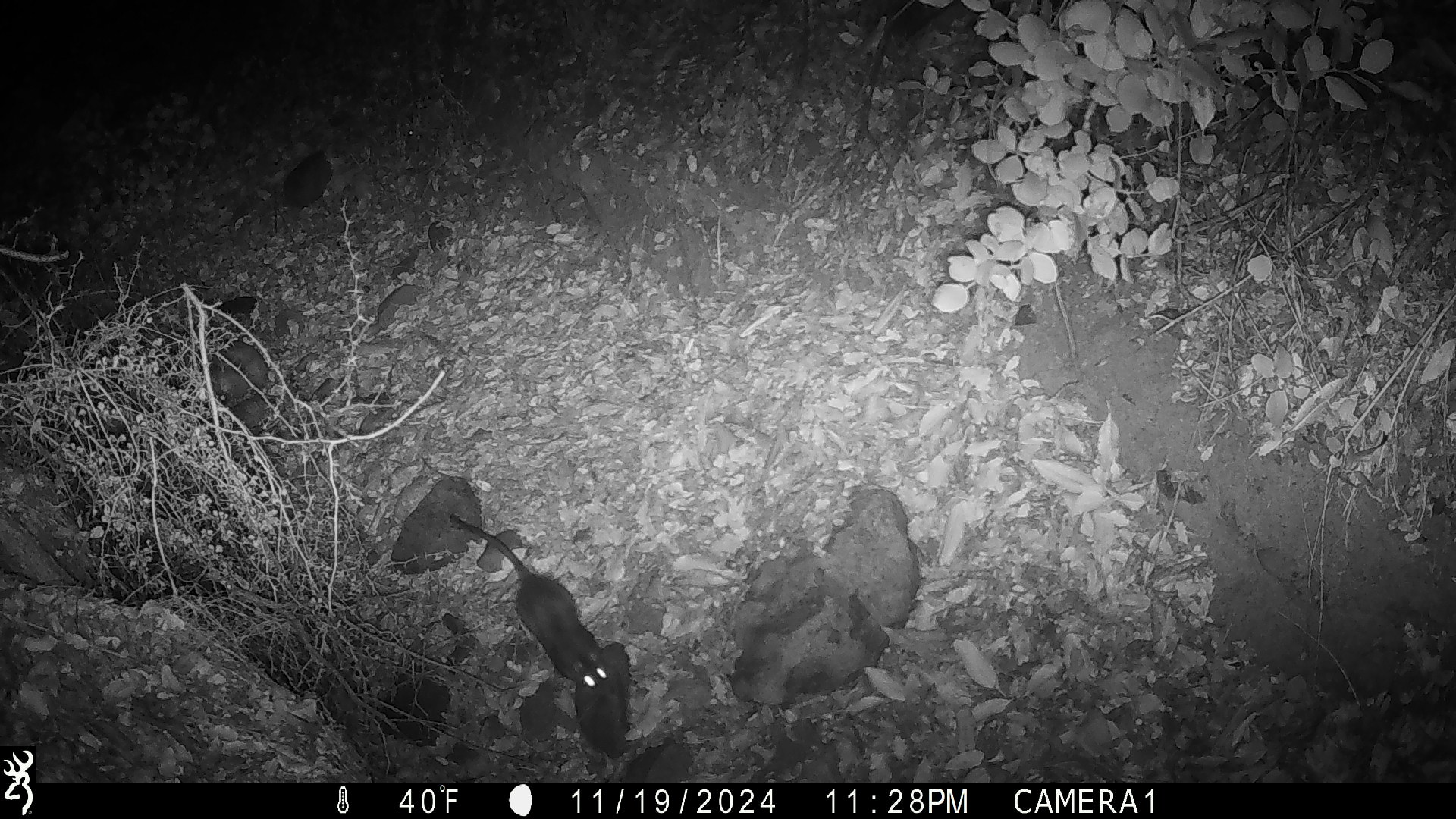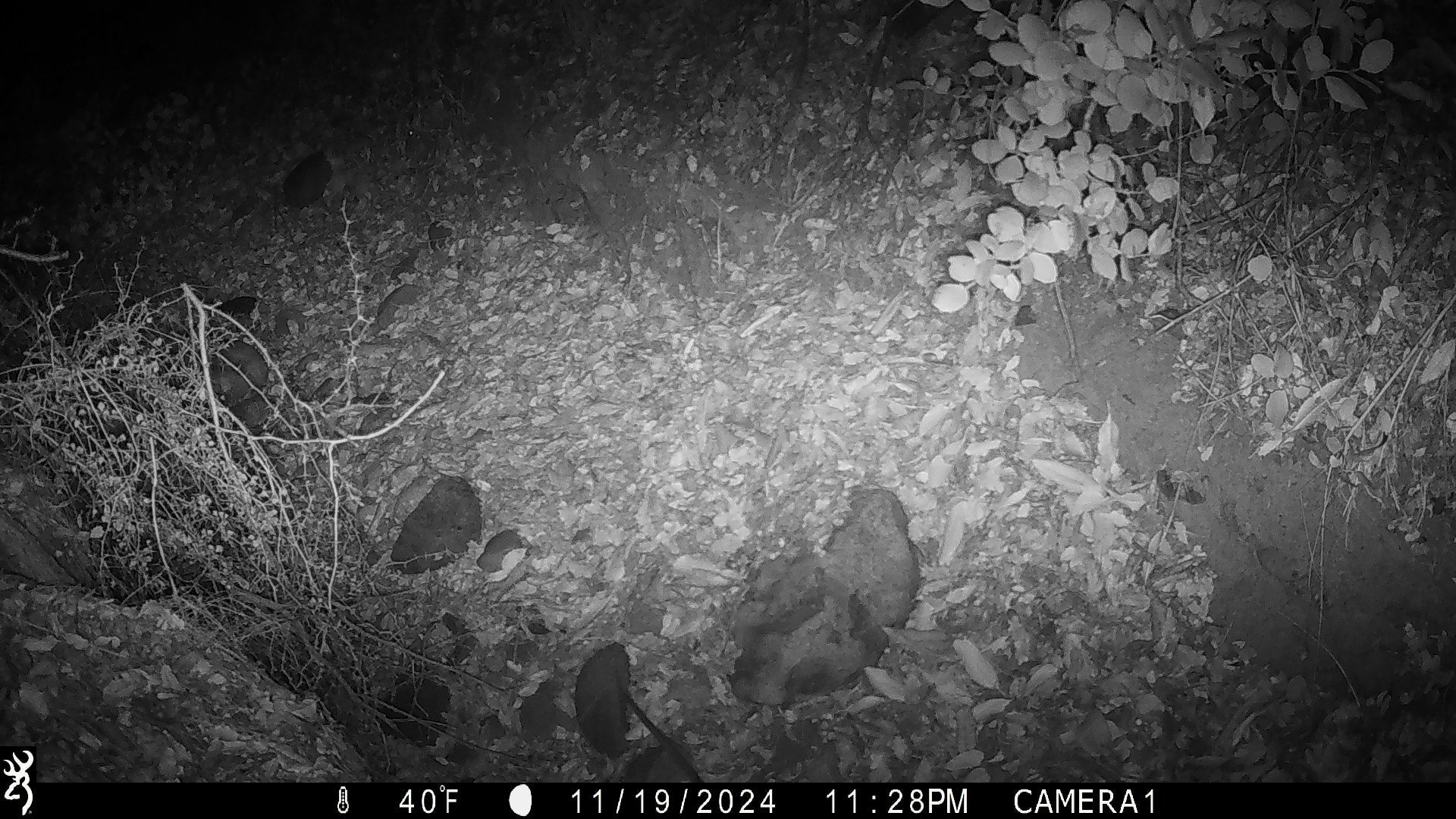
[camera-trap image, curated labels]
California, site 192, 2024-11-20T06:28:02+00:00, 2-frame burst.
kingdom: Animalia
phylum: Chordata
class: Mammalia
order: Rodentia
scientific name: Rodentia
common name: mouse or rat